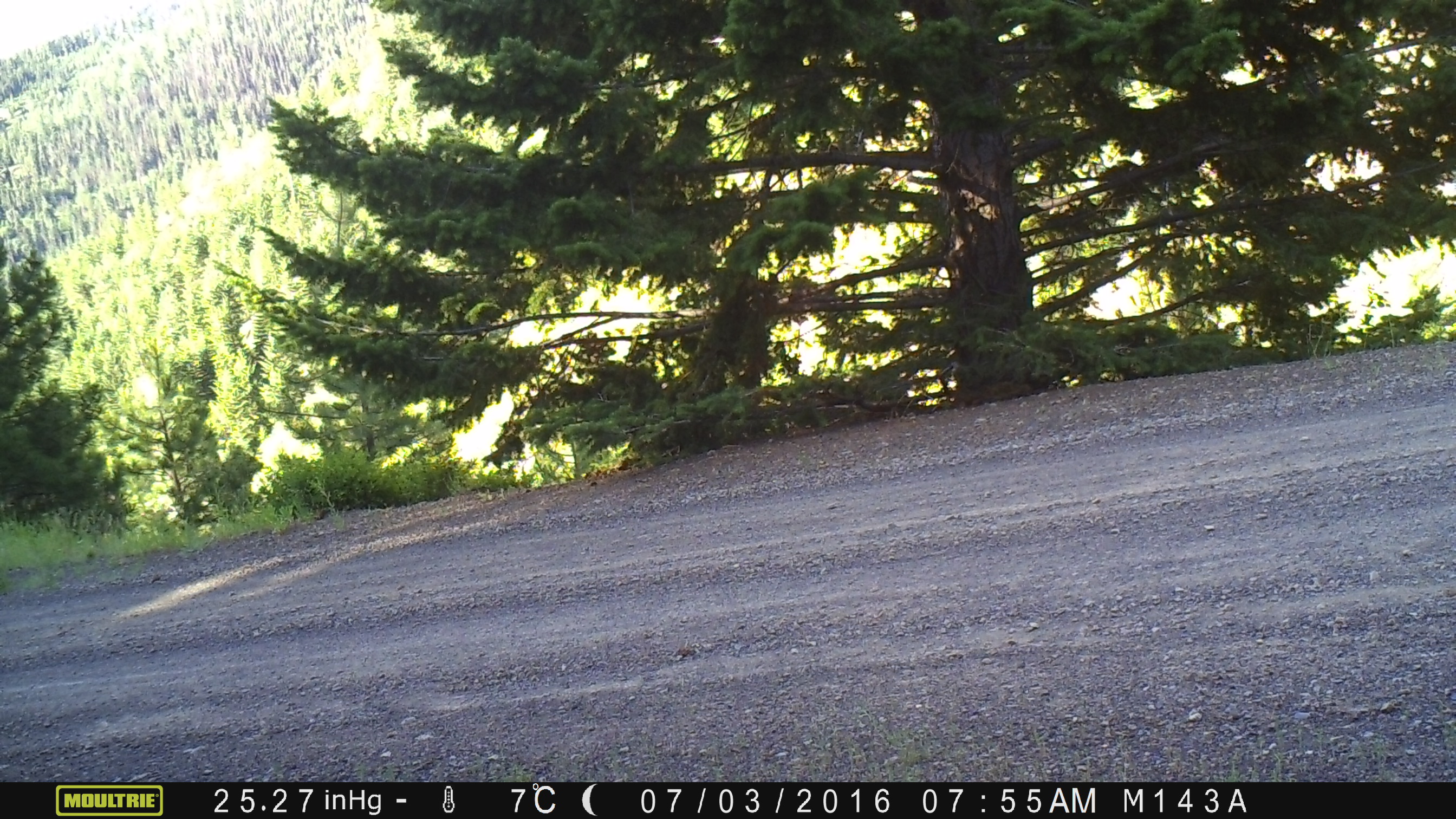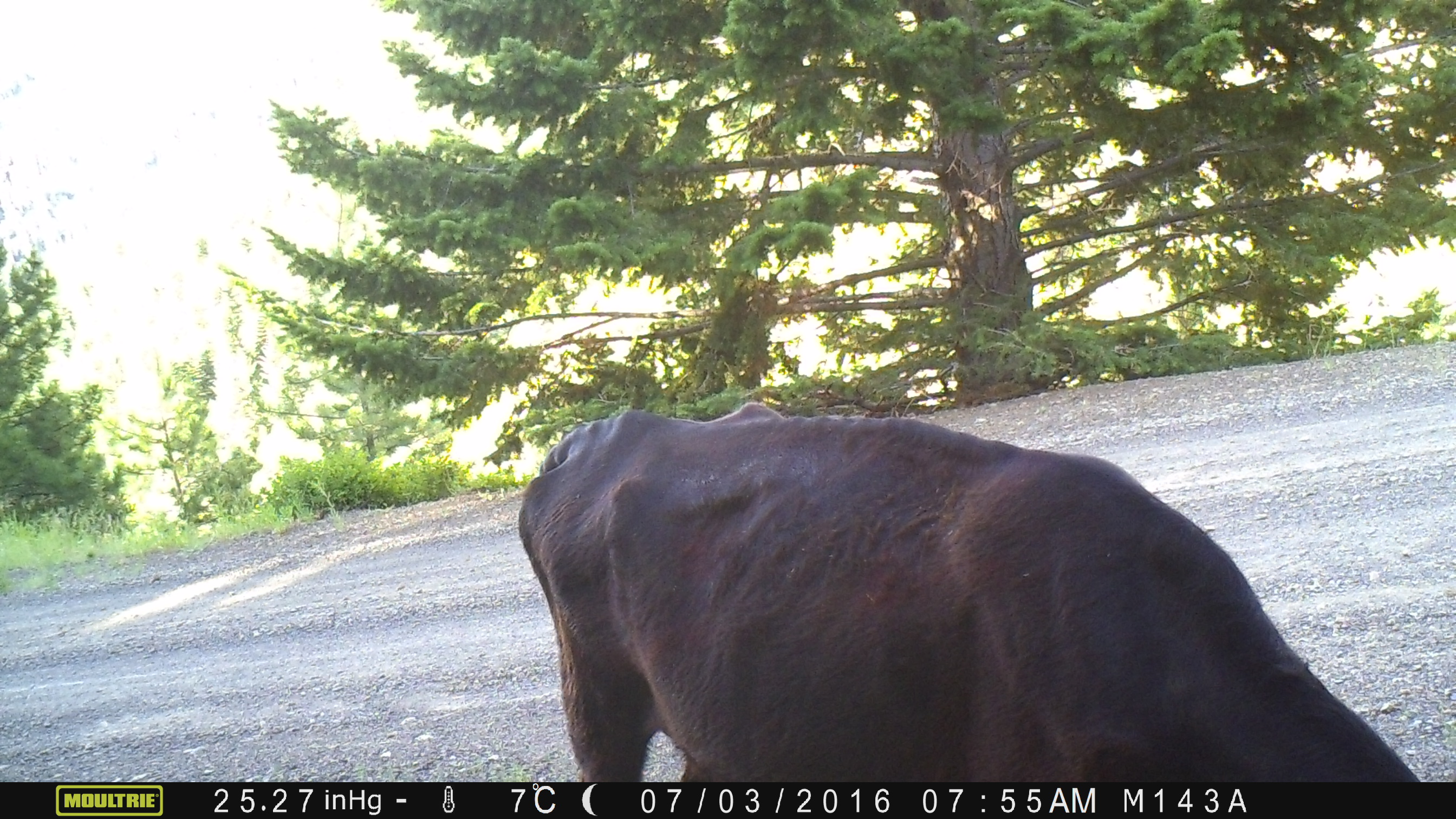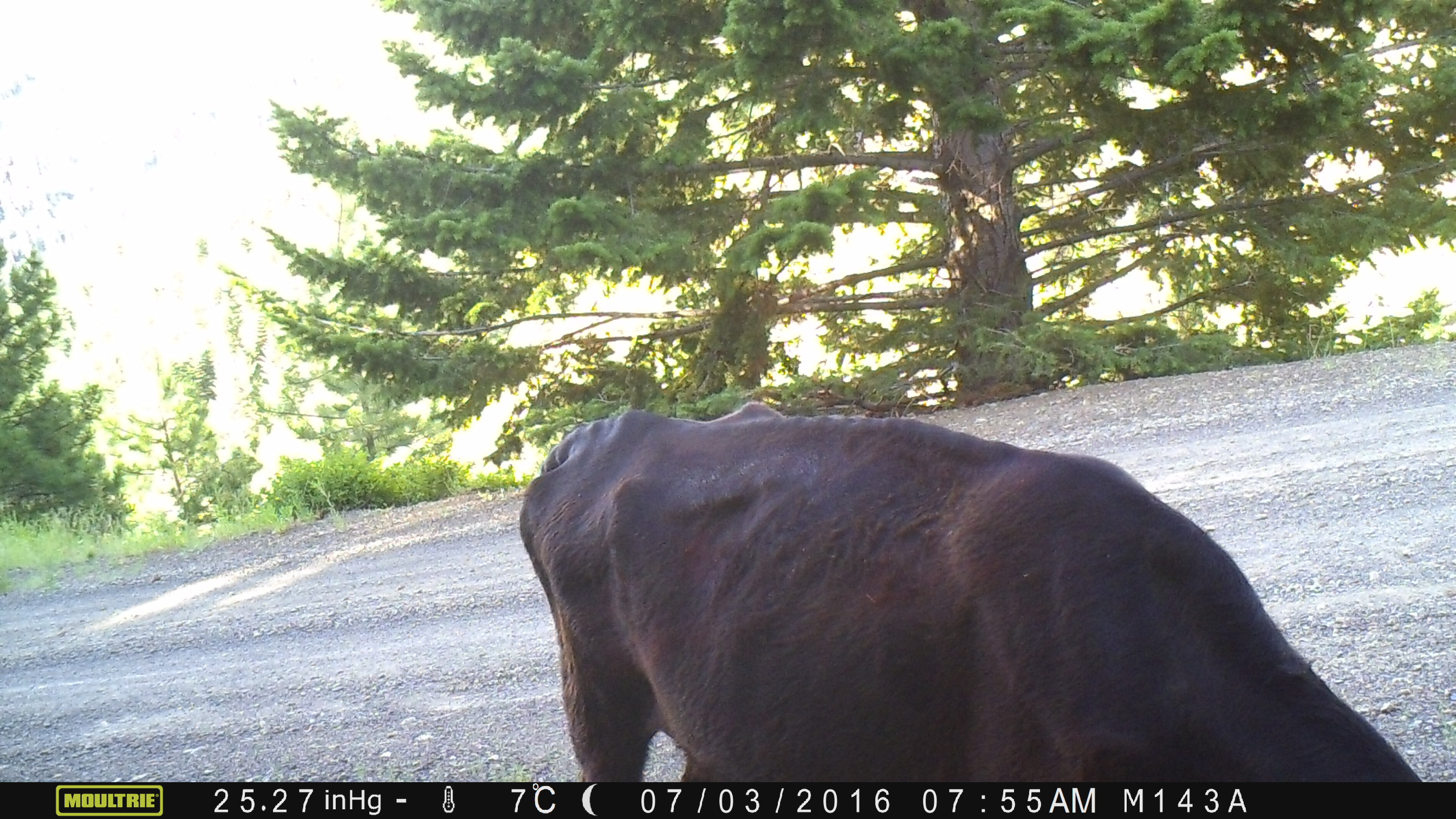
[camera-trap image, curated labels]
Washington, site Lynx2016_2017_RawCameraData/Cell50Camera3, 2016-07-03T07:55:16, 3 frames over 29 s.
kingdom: Animalia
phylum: Chordata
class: Mammalia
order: Artiodactyla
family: Bovidae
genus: Bos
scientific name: Bos taurus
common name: domestic cattle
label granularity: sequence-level